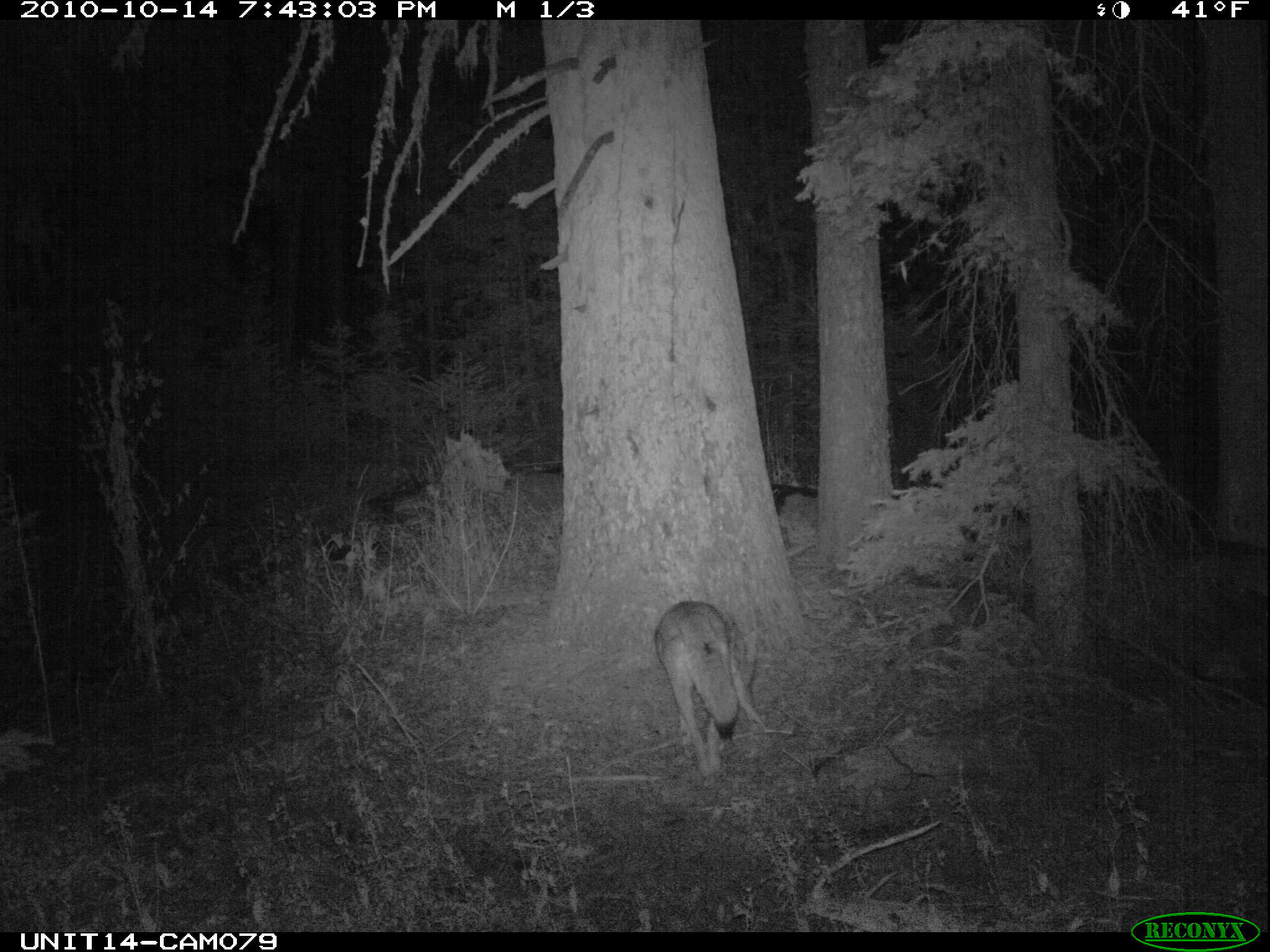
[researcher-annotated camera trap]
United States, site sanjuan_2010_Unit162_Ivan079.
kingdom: Animalia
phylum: Chordata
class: Mammalia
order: Carnivora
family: Canidae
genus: Canis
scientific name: Canis latrans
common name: coyote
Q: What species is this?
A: Canis latrans (coyote).